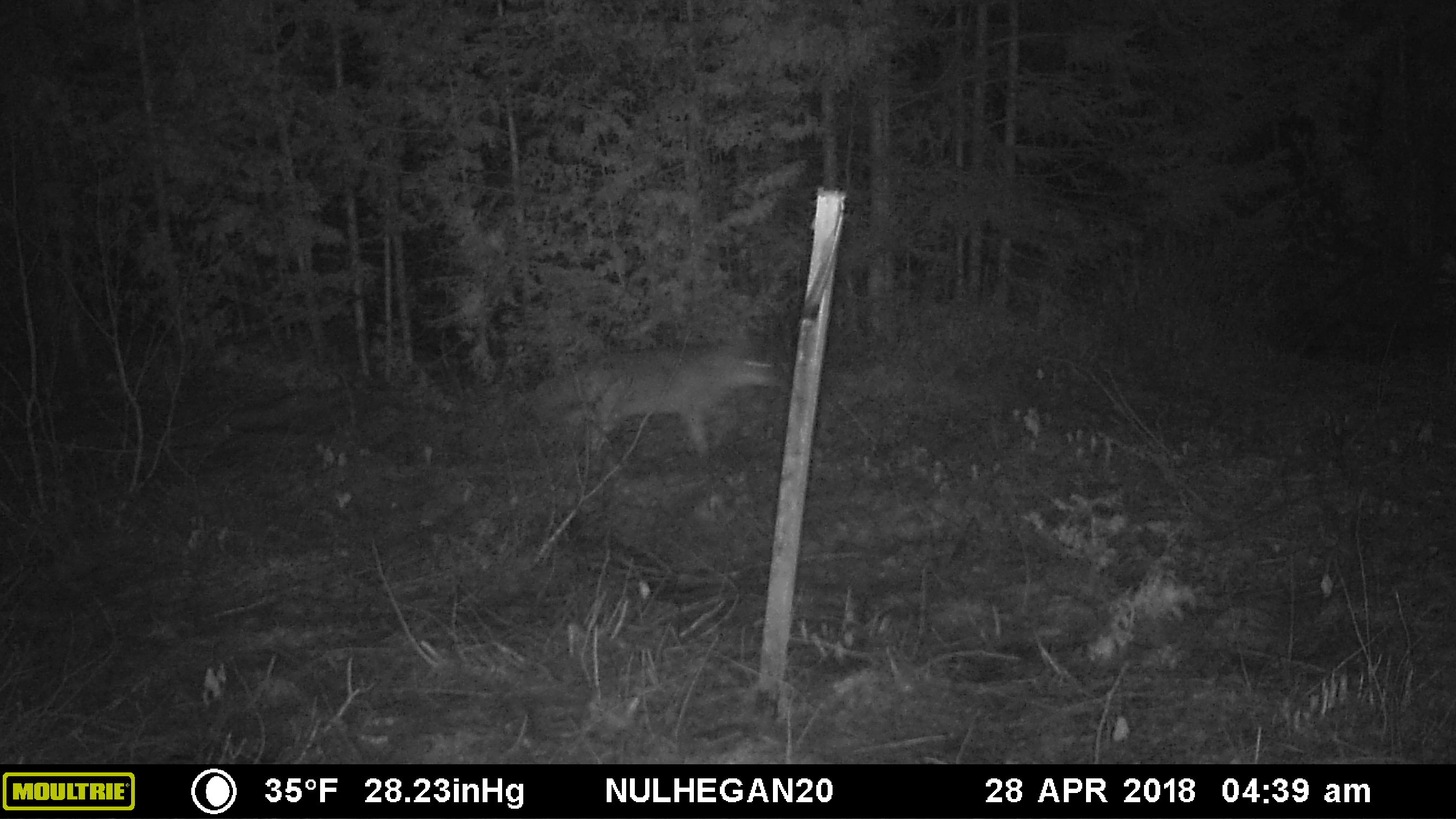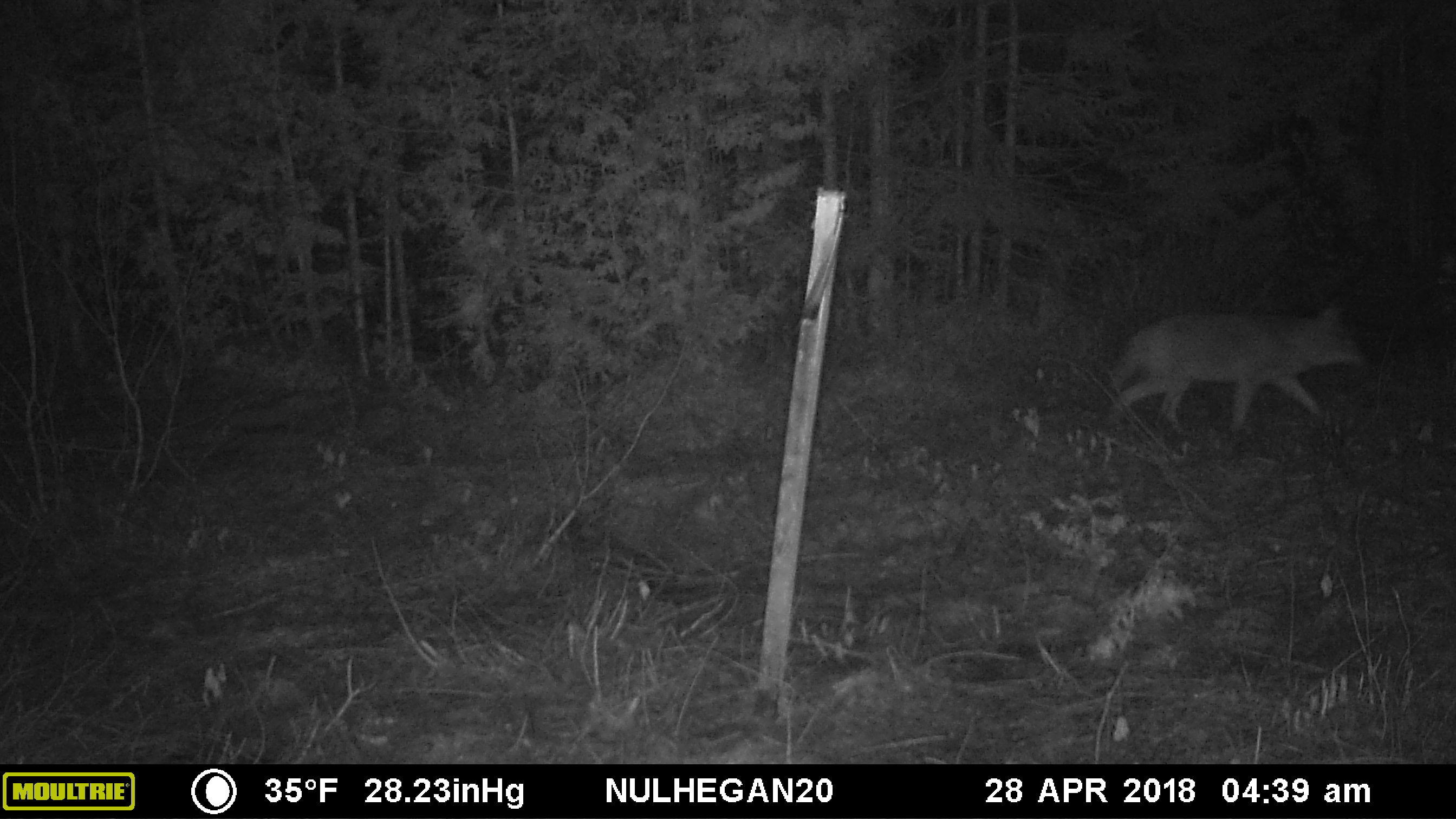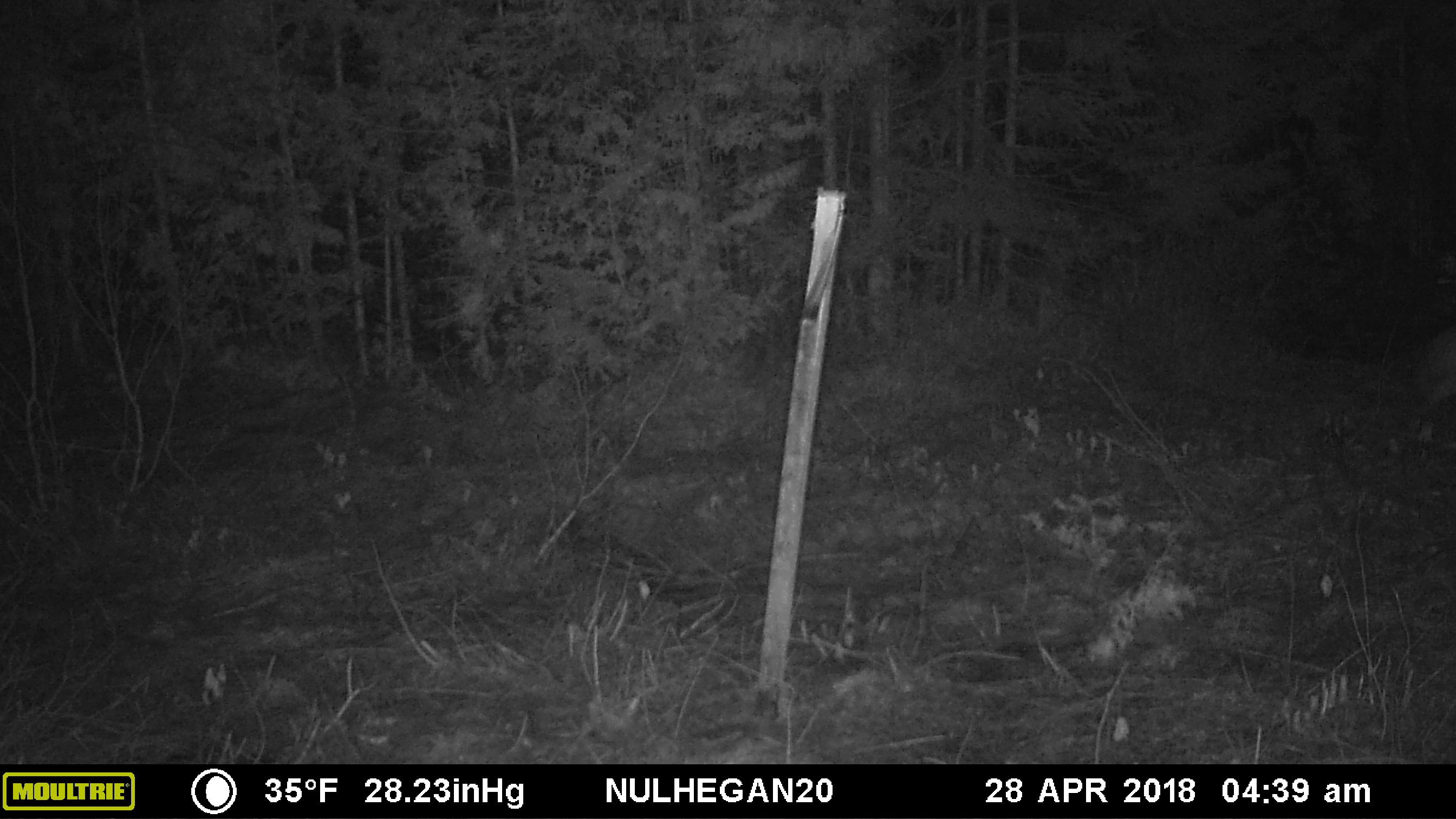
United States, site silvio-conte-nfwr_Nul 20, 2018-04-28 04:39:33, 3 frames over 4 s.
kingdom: Animalia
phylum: Chordata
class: Mammalia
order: Carnivora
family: Canidae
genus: Canis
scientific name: Canis latrans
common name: coyote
Coyote (Canis latrans).